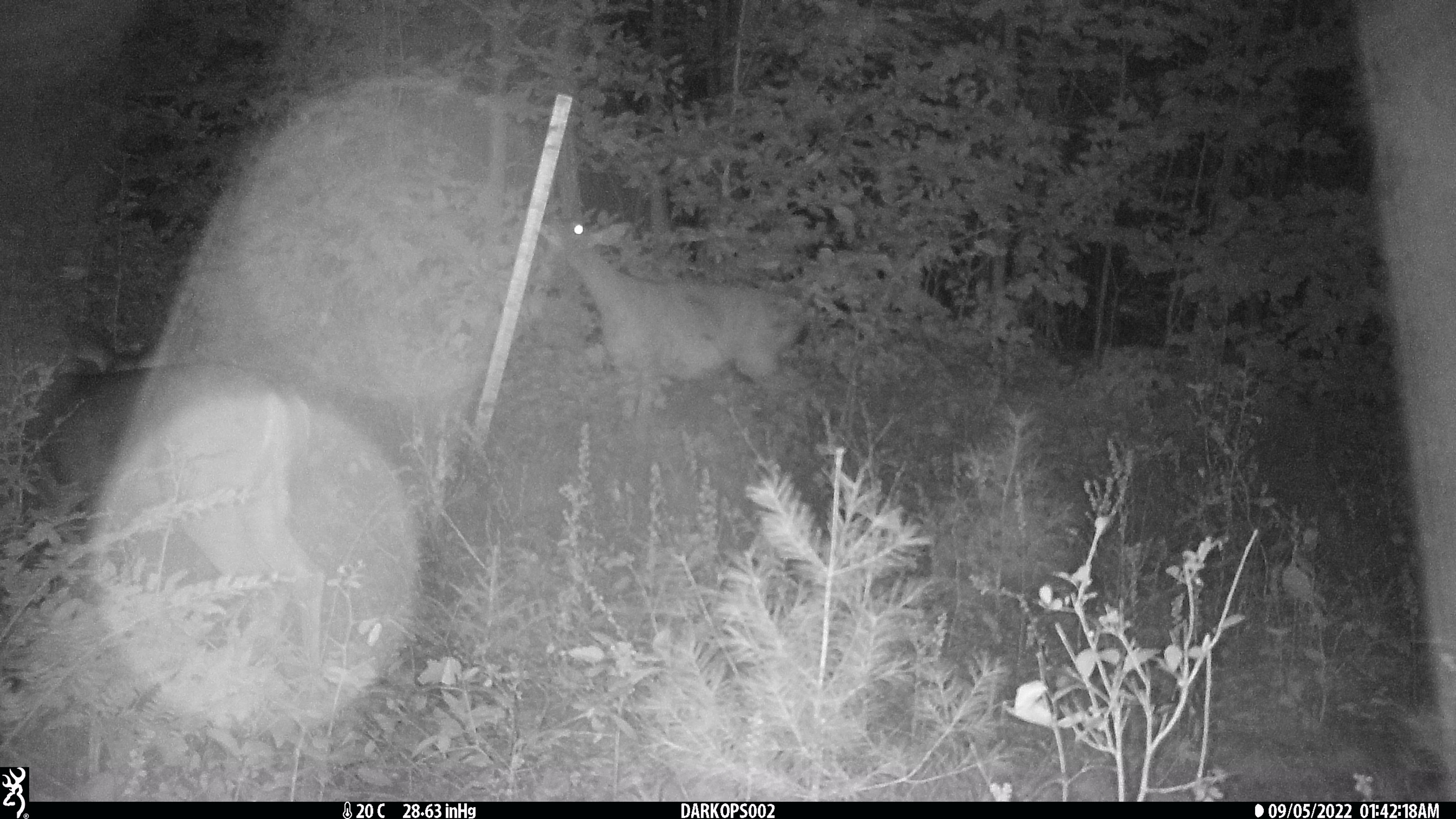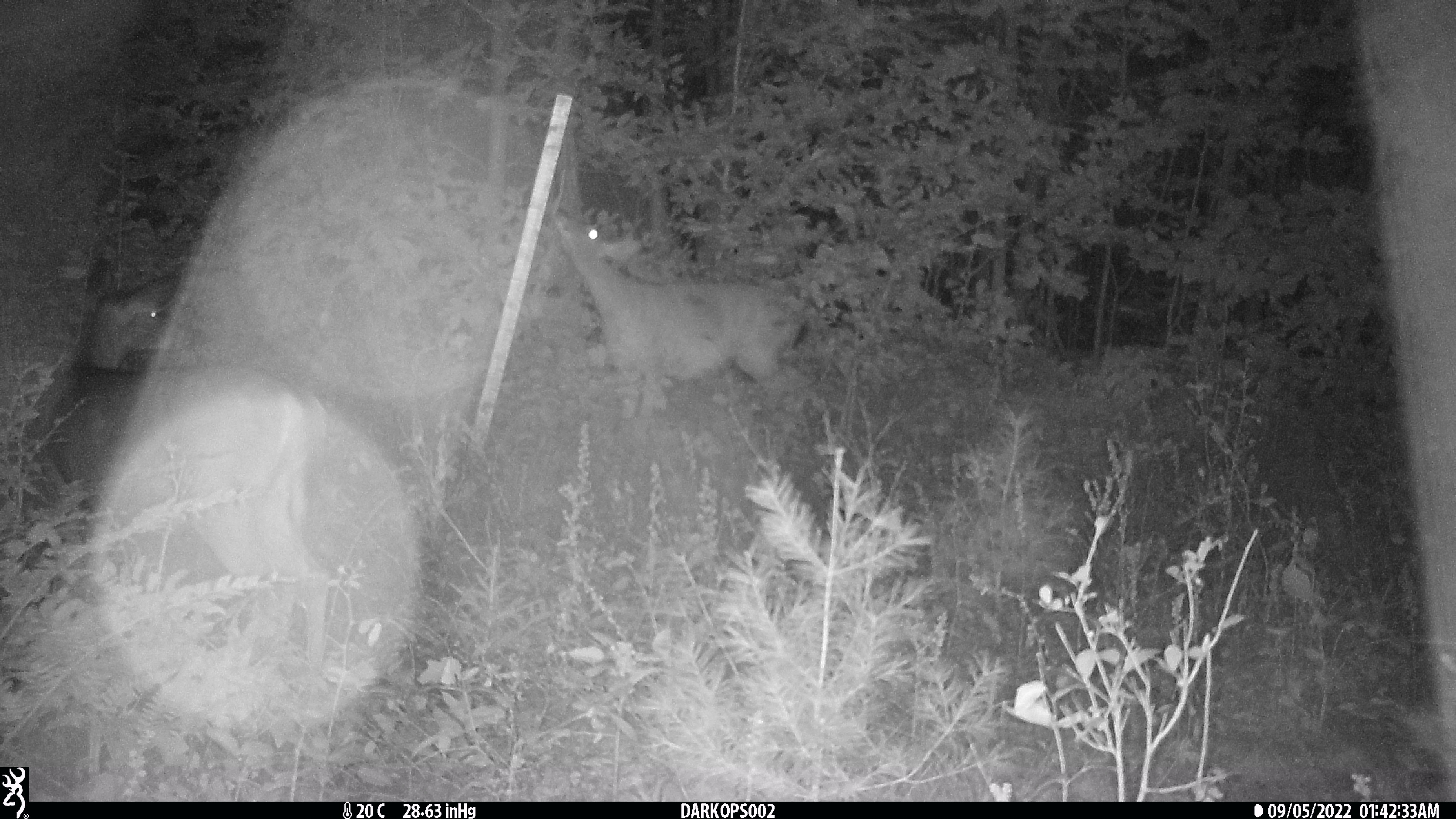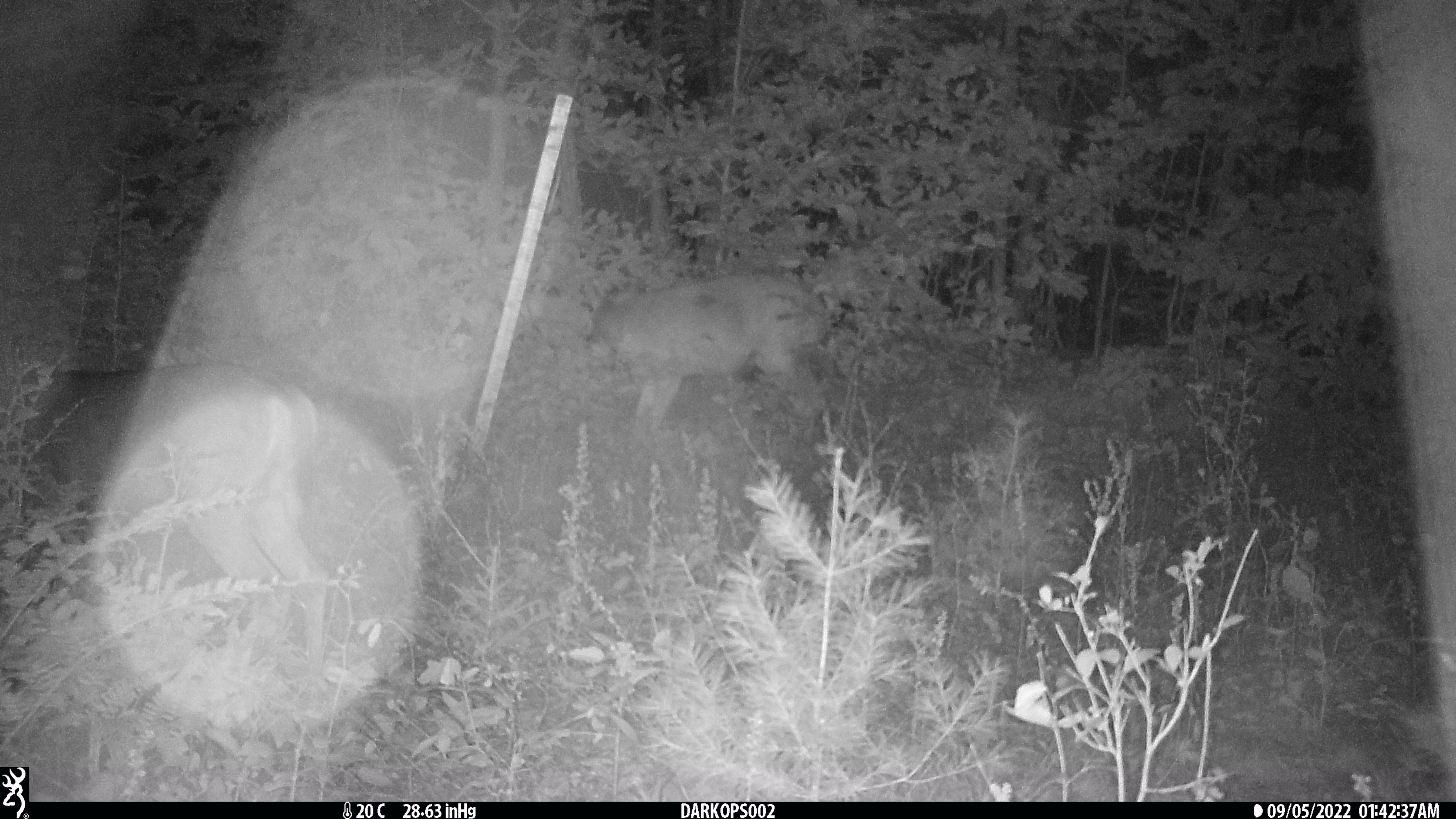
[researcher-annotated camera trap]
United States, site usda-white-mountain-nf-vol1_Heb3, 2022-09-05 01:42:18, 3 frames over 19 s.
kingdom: Animalia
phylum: Chordata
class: Mammalia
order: Artiodactyla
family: Cervidae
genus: Odocoileus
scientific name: Odocoileus virginianus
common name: white-tailed deer